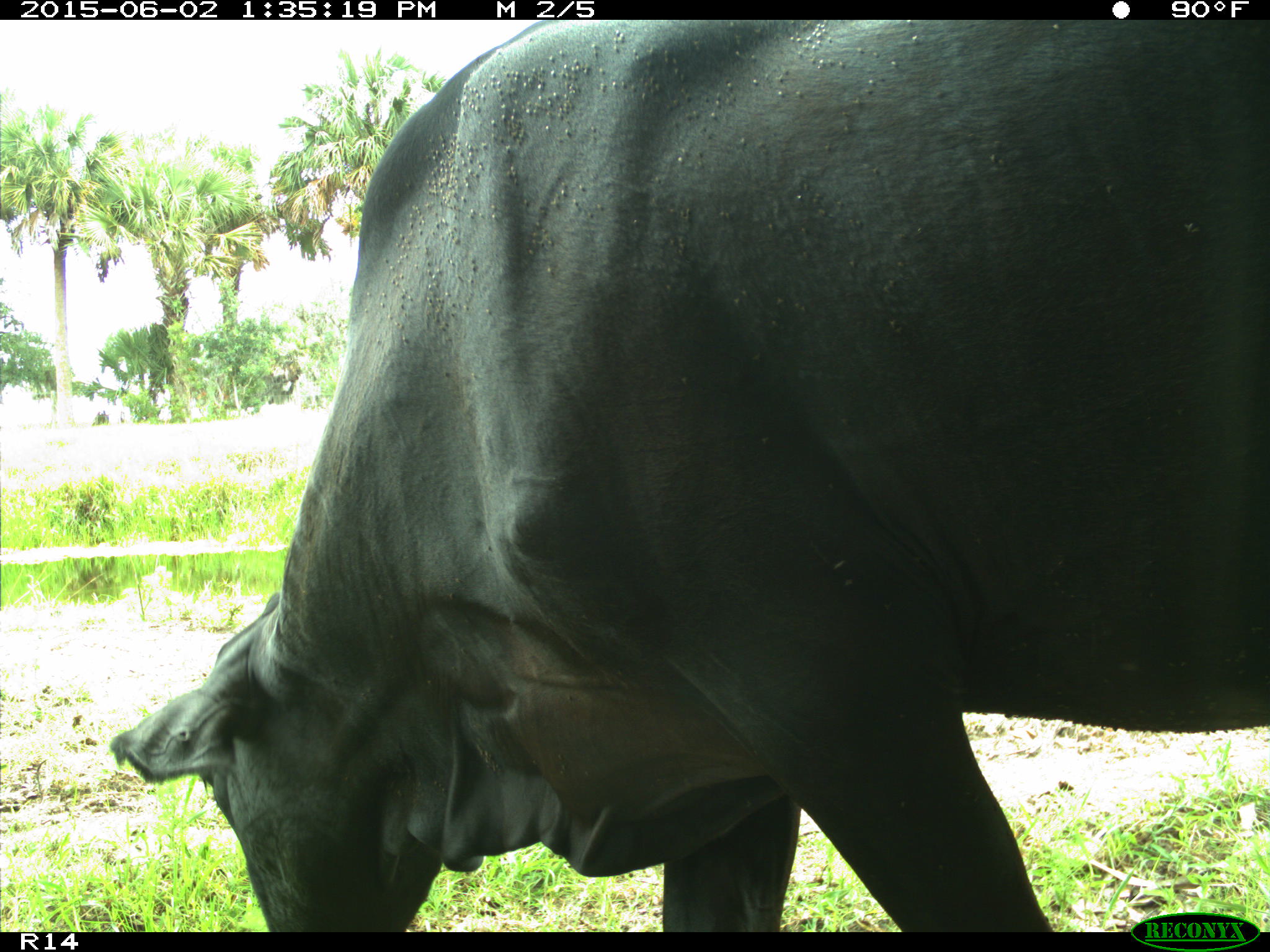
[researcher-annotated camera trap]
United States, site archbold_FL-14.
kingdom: Animalia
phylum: Chordata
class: Mammalia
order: Artiodactyla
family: Bovidae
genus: Bos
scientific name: Bos taurus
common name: domestic cow